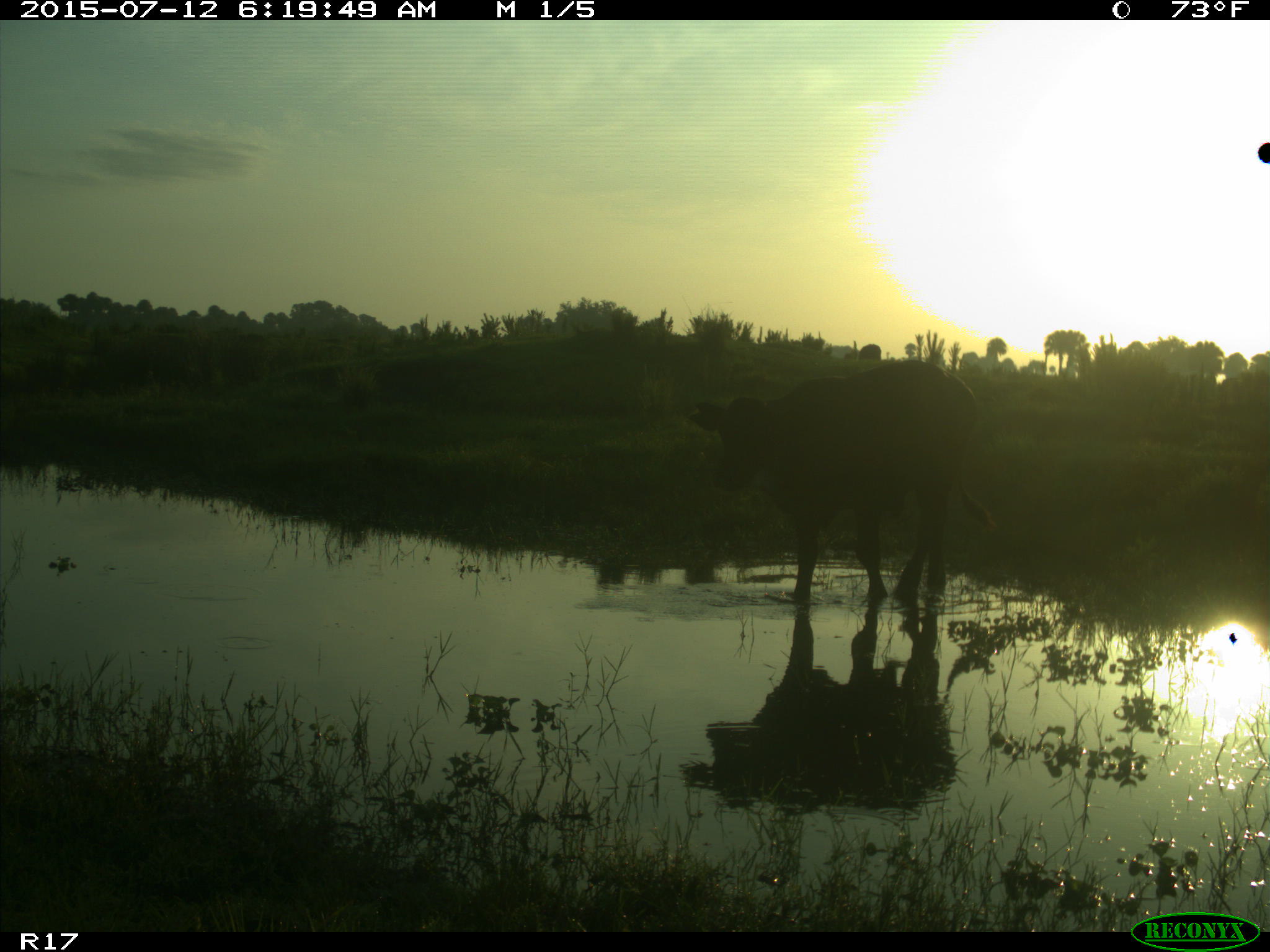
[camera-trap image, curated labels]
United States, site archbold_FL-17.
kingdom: Animalia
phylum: Chordata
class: Mammalia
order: Artiodactyla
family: Bovidae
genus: Bos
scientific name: Bos taurus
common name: domestic cow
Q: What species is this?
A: Bos taurus (domestic cow).